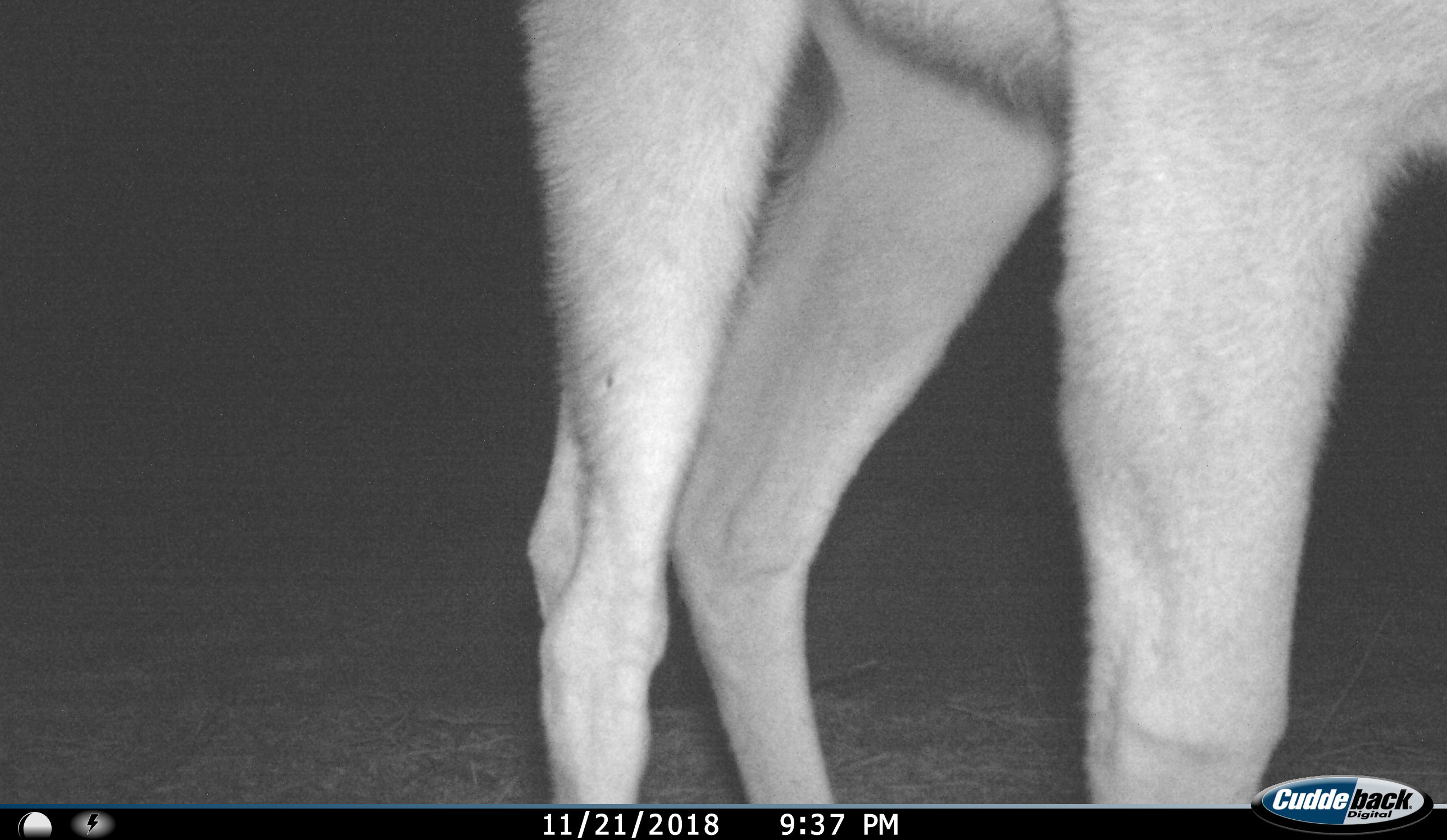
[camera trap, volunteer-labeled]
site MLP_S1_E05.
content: unidentified animal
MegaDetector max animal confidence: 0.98